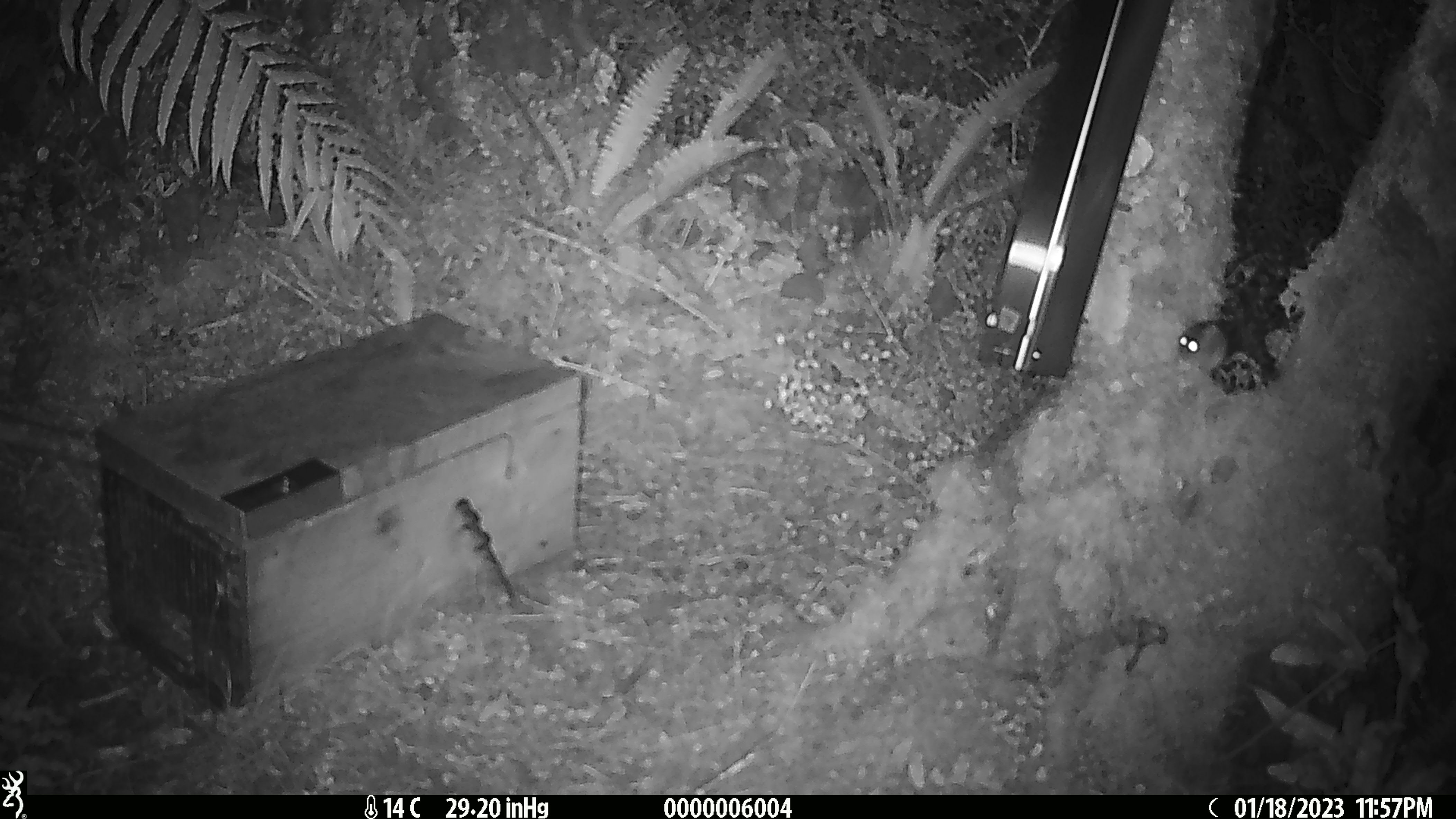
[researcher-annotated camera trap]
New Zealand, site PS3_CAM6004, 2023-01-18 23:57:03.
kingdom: Animalia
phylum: Chordata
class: Mammalia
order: Rodentia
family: Muridae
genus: Mus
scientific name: Mus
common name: mouse